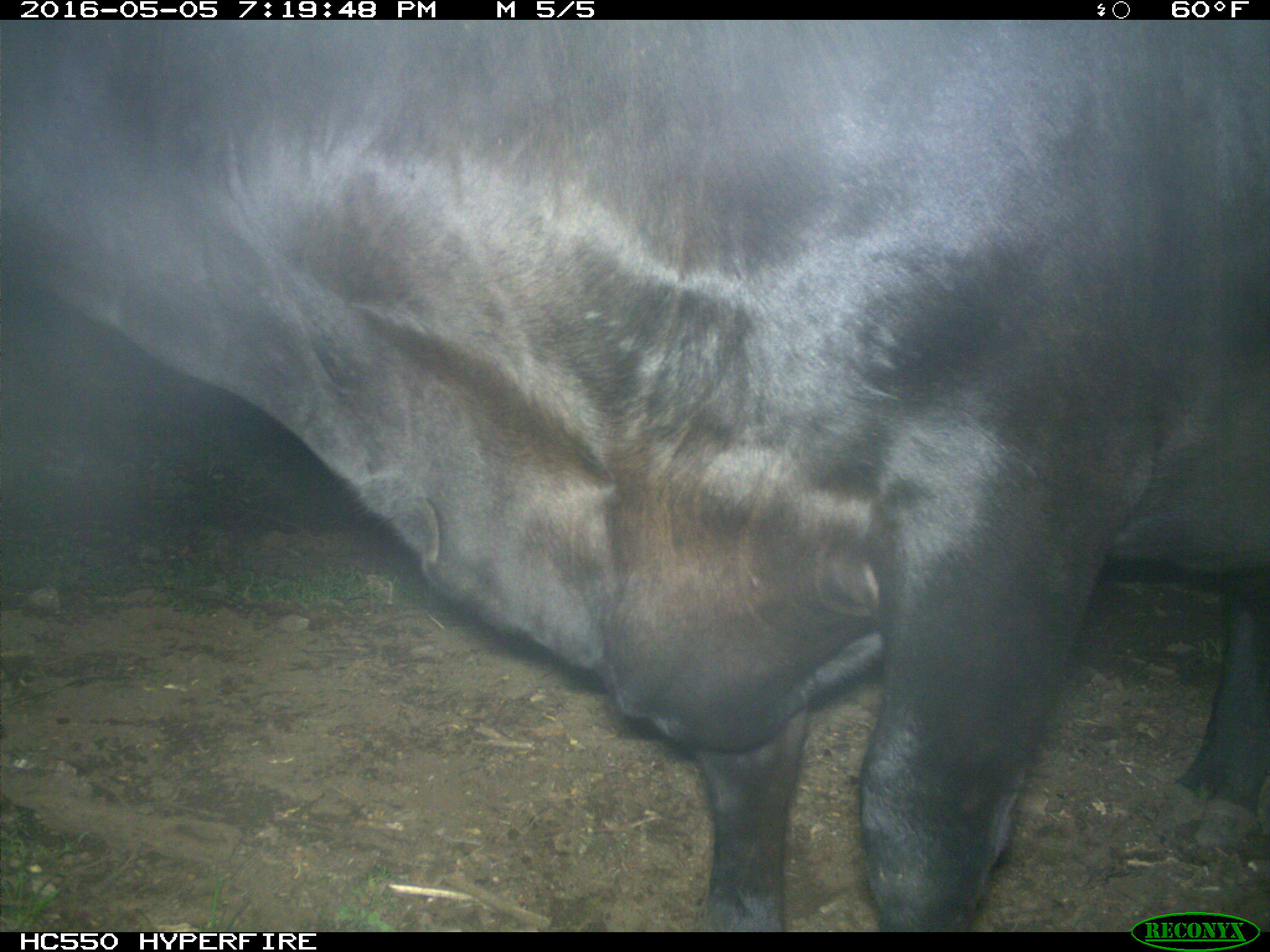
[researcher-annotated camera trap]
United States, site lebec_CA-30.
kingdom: Animalia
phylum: Chordata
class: Mammalia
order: Artiodactyla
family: Bovidae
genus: Bos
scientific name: Bos taurus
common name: domestic cow